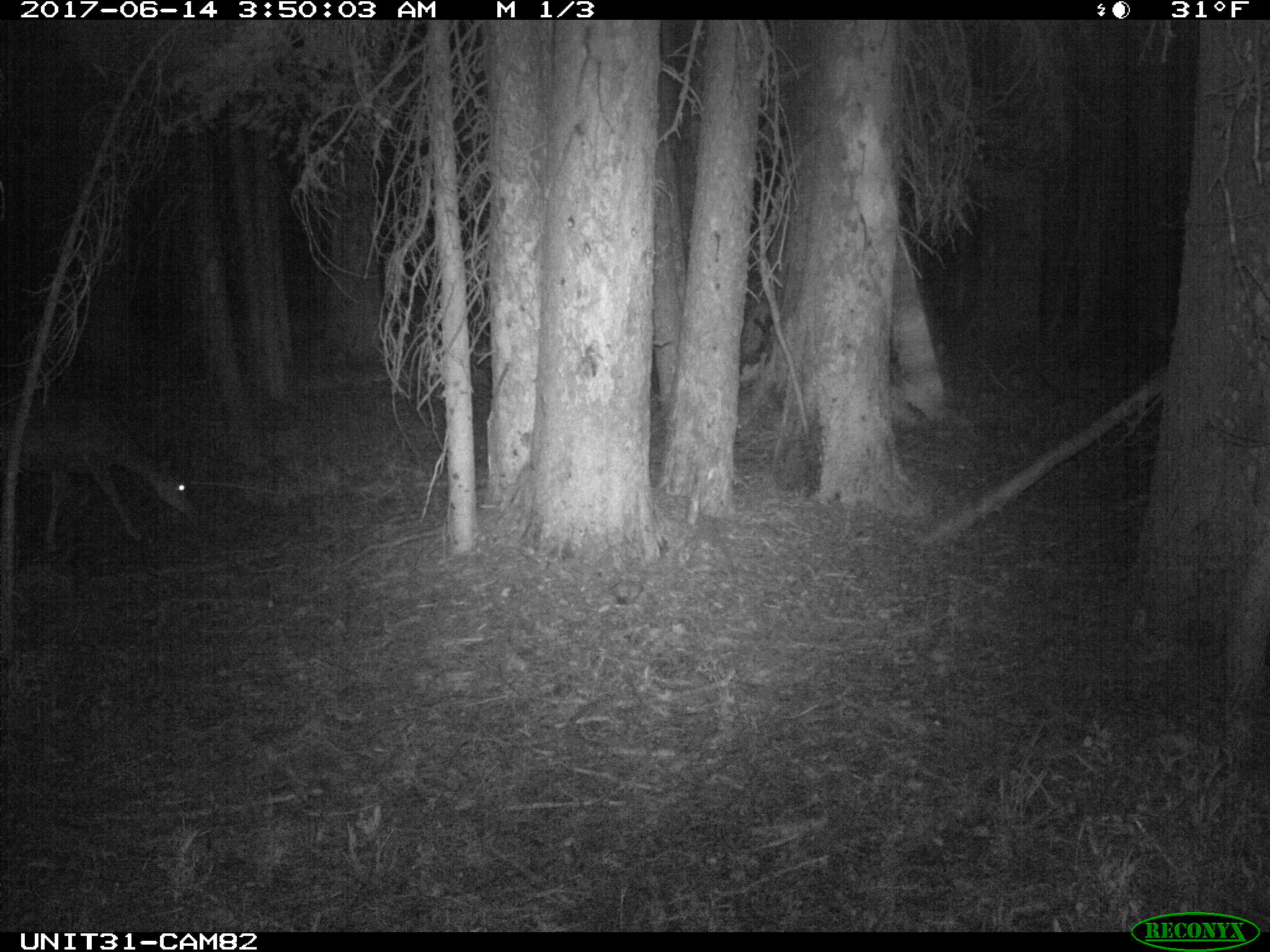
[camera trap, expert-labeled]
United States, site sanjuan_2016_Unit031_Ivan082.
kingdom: Animalia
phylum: Chordata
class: Mammalia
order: Artiodactyla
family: Cervidae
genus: Odocoileus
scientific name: Odocoileus hemionus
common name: mule deer